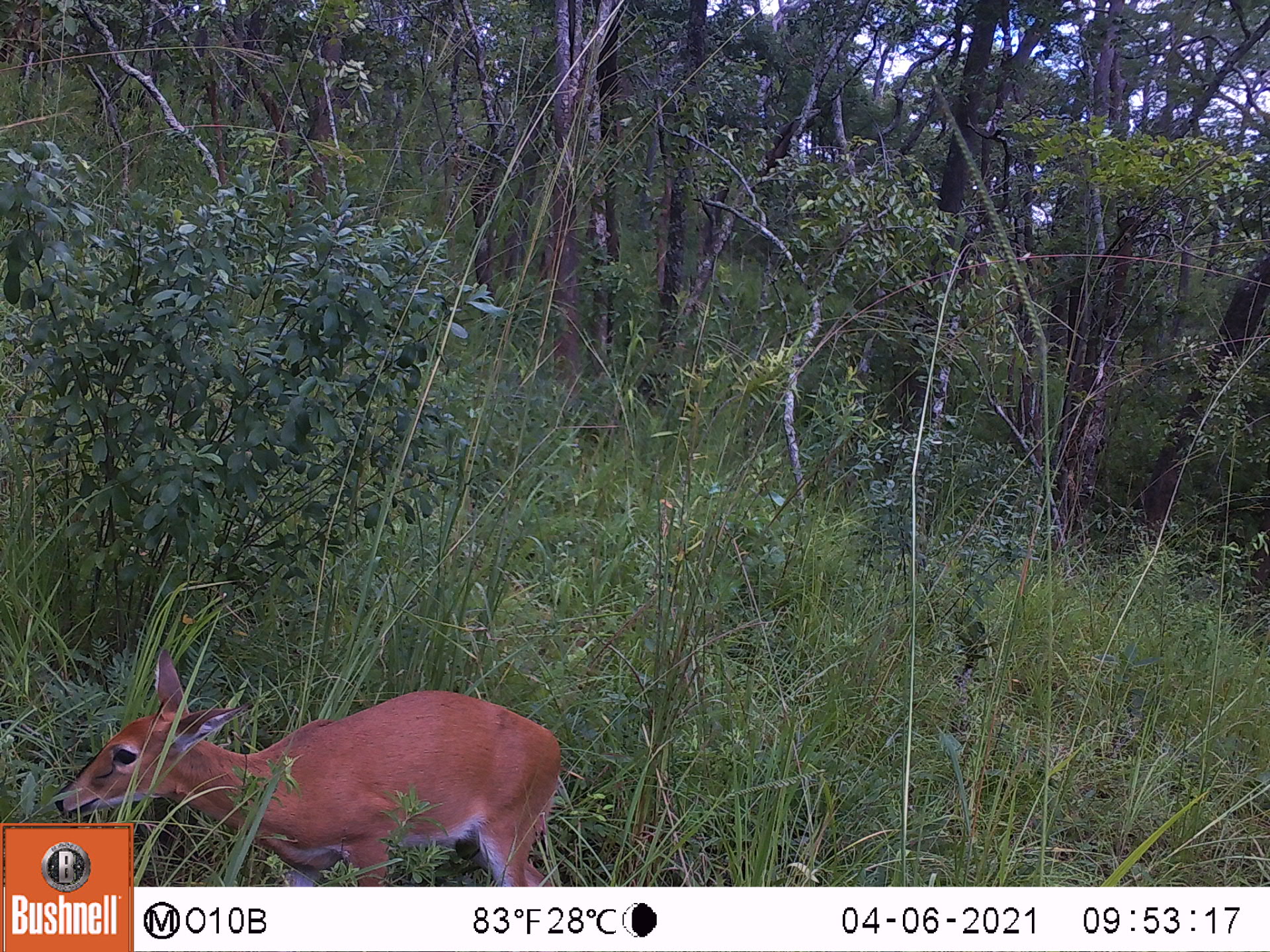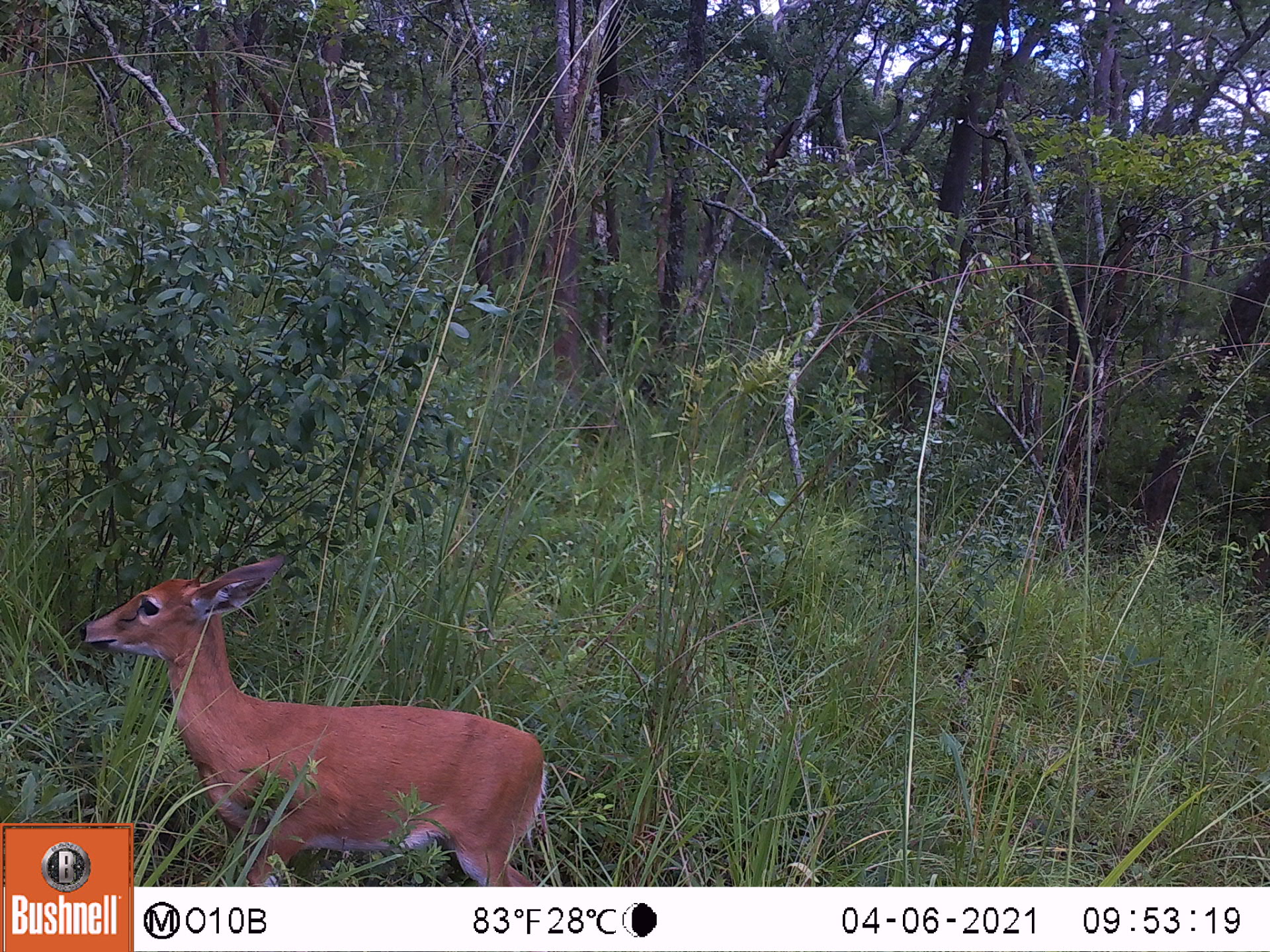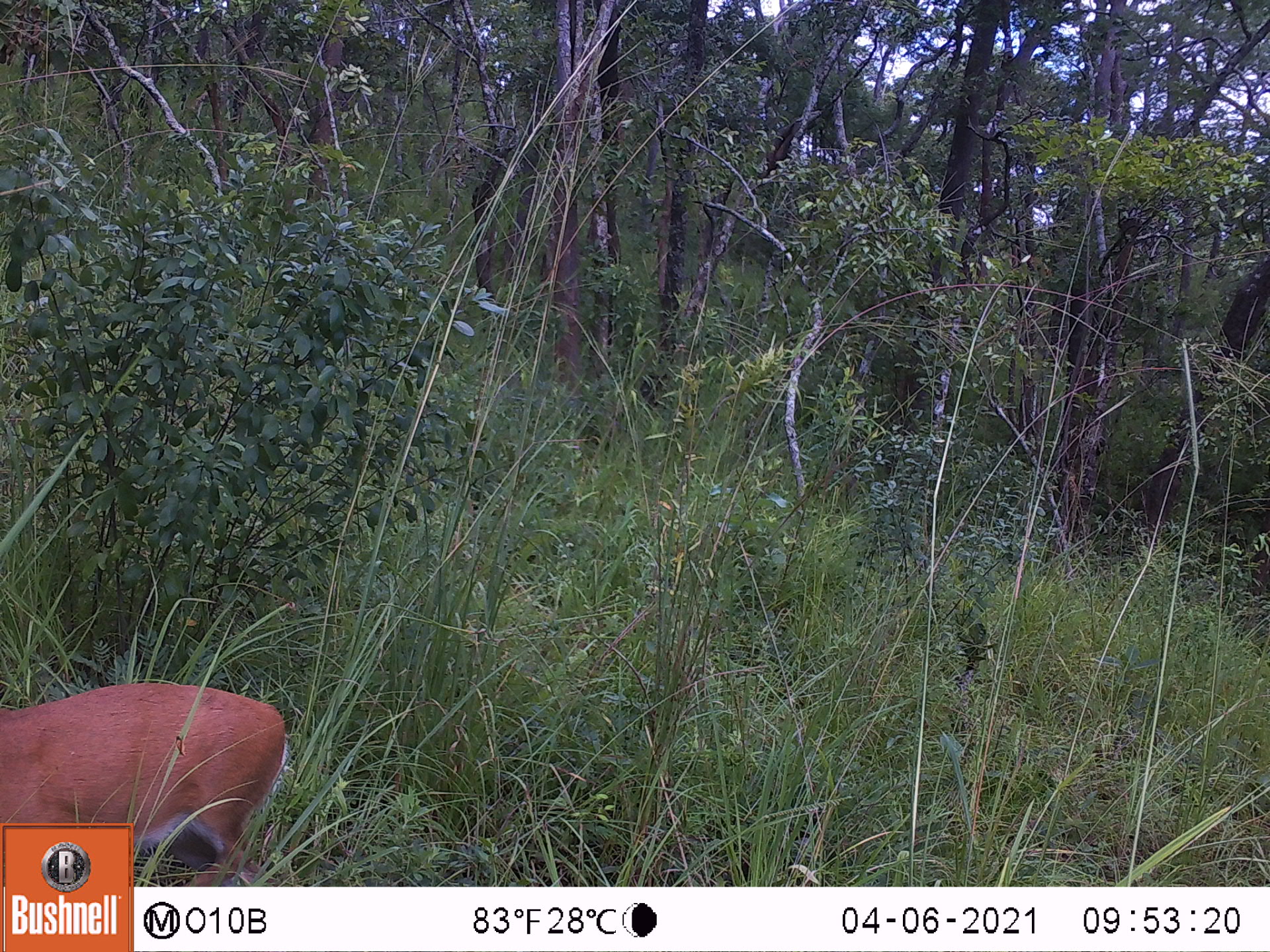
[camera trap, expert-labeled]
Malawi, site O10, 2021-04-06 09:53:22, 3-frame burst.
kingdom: Animalia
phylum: Chordata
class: Mammalia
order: Artiodactyla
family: Bovidae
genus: Sylvicapra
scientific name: Sylvicapra grimmia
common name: common duiker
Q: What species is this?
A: Common duiker (Sylvicapra grimmia).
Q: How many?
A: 1.